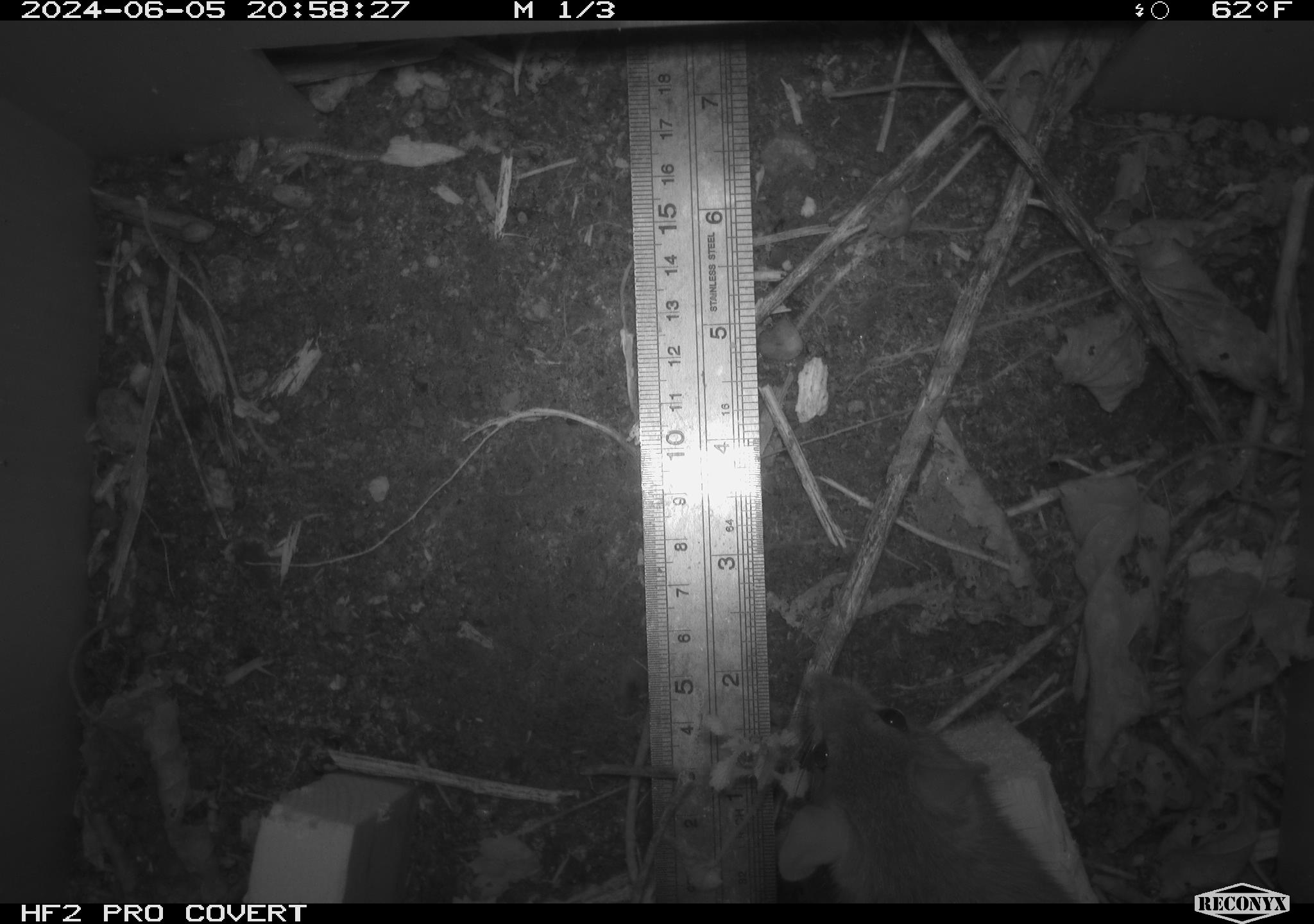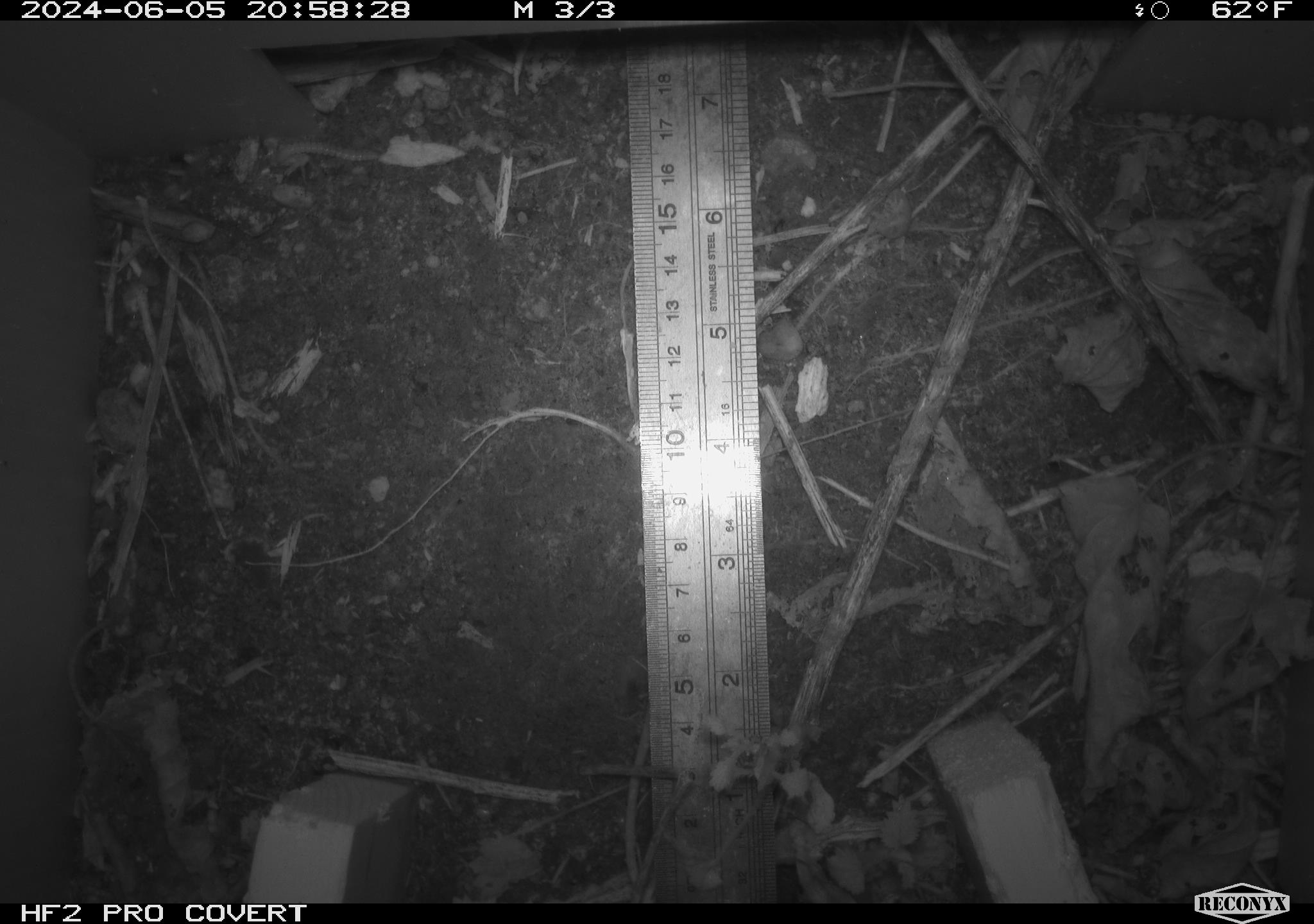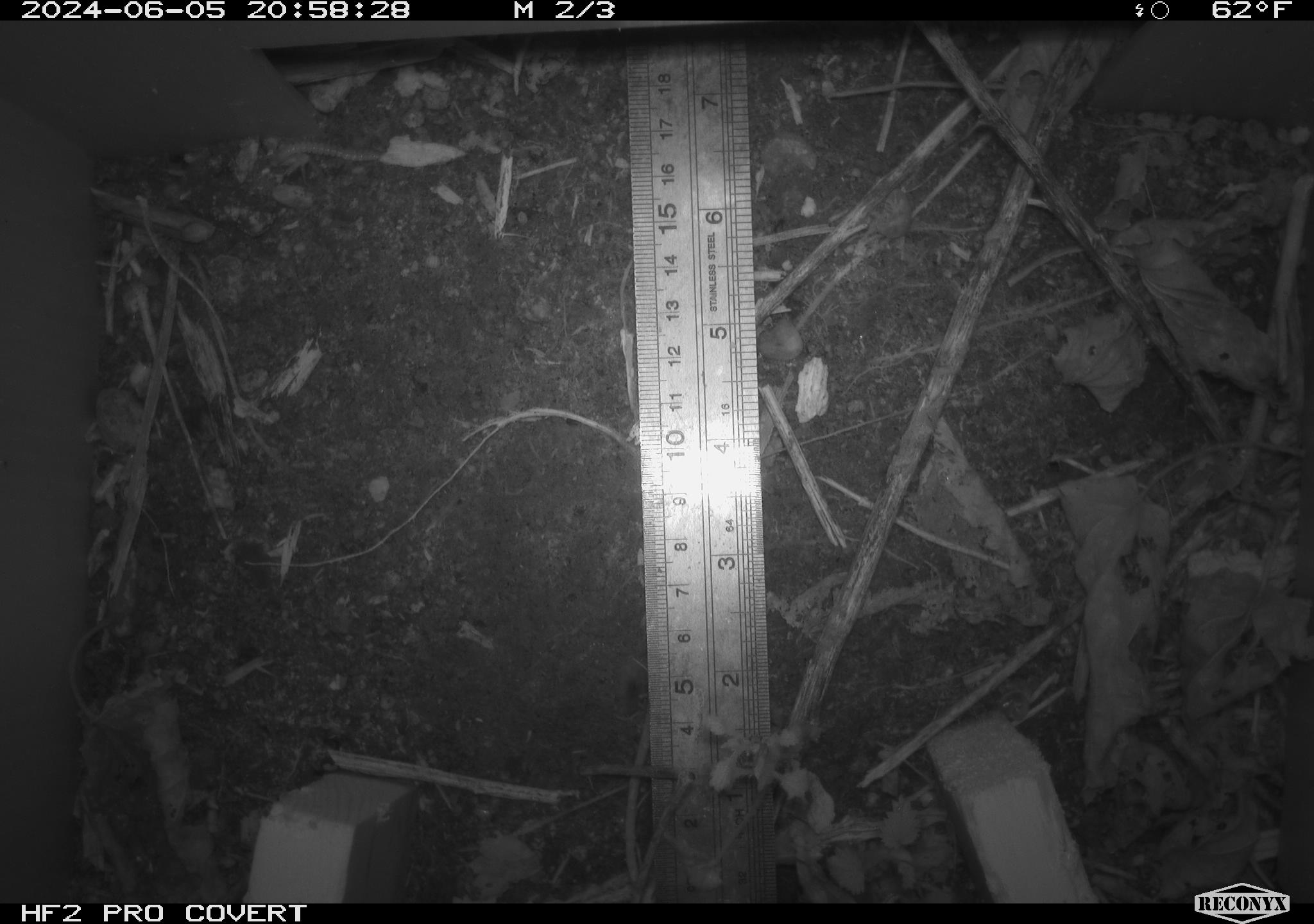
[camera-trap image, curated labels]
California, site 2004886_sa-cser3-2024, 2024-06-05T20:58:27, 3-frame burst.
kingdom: Animalia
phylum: Chordata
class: Mammalia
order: Rodentia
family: Muridae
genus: Rattus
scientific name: Rattus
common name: rat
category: rattus species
Rattus species (rat) (Rattus).